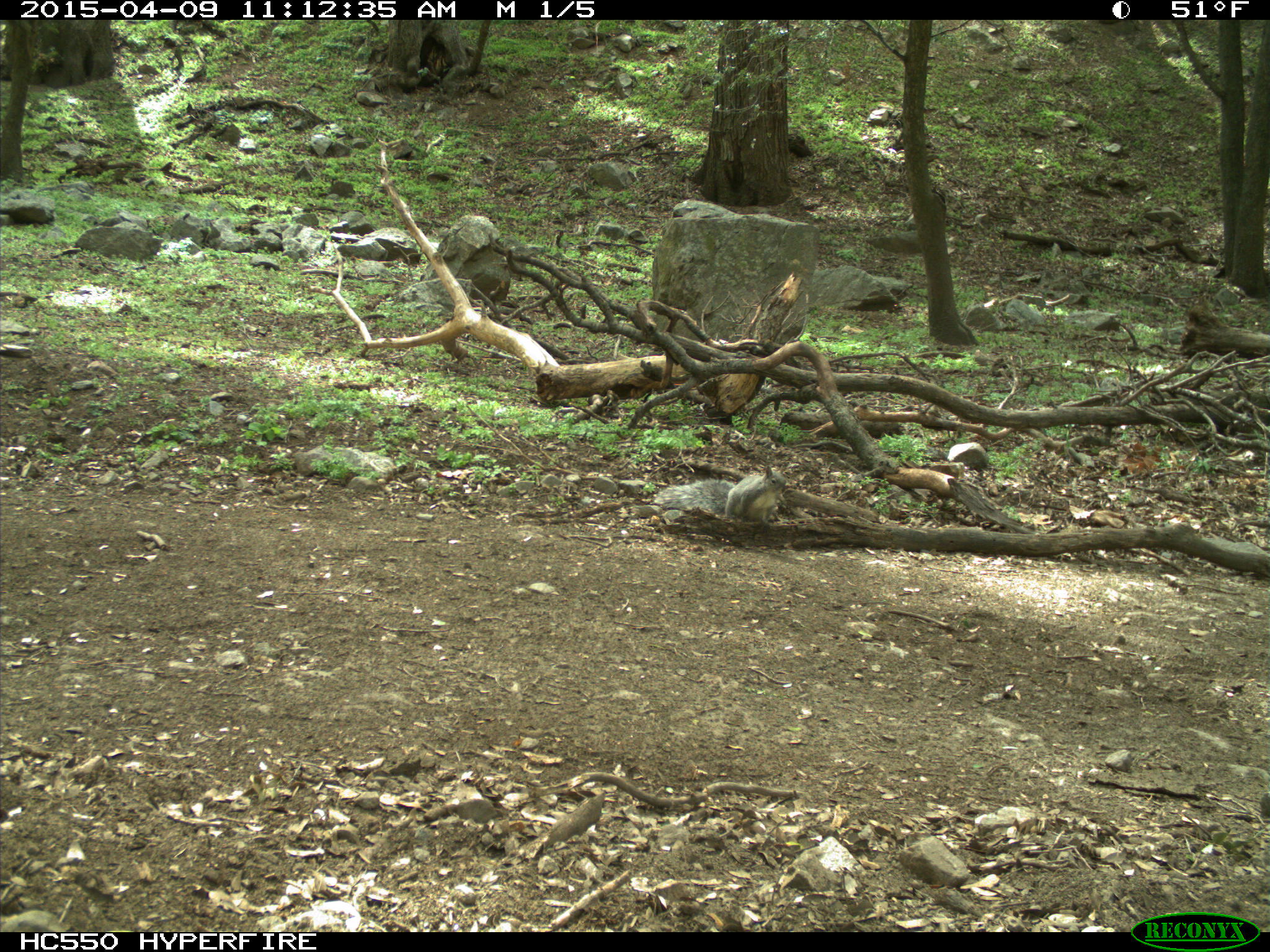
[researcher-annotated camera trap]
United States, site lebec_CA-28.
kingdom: Animalia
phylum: Chordata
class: Mammalia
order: Rodentia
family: Sciuridae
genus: Sciurus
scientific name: Sciurus carolinensis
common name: eastern gray squirrel